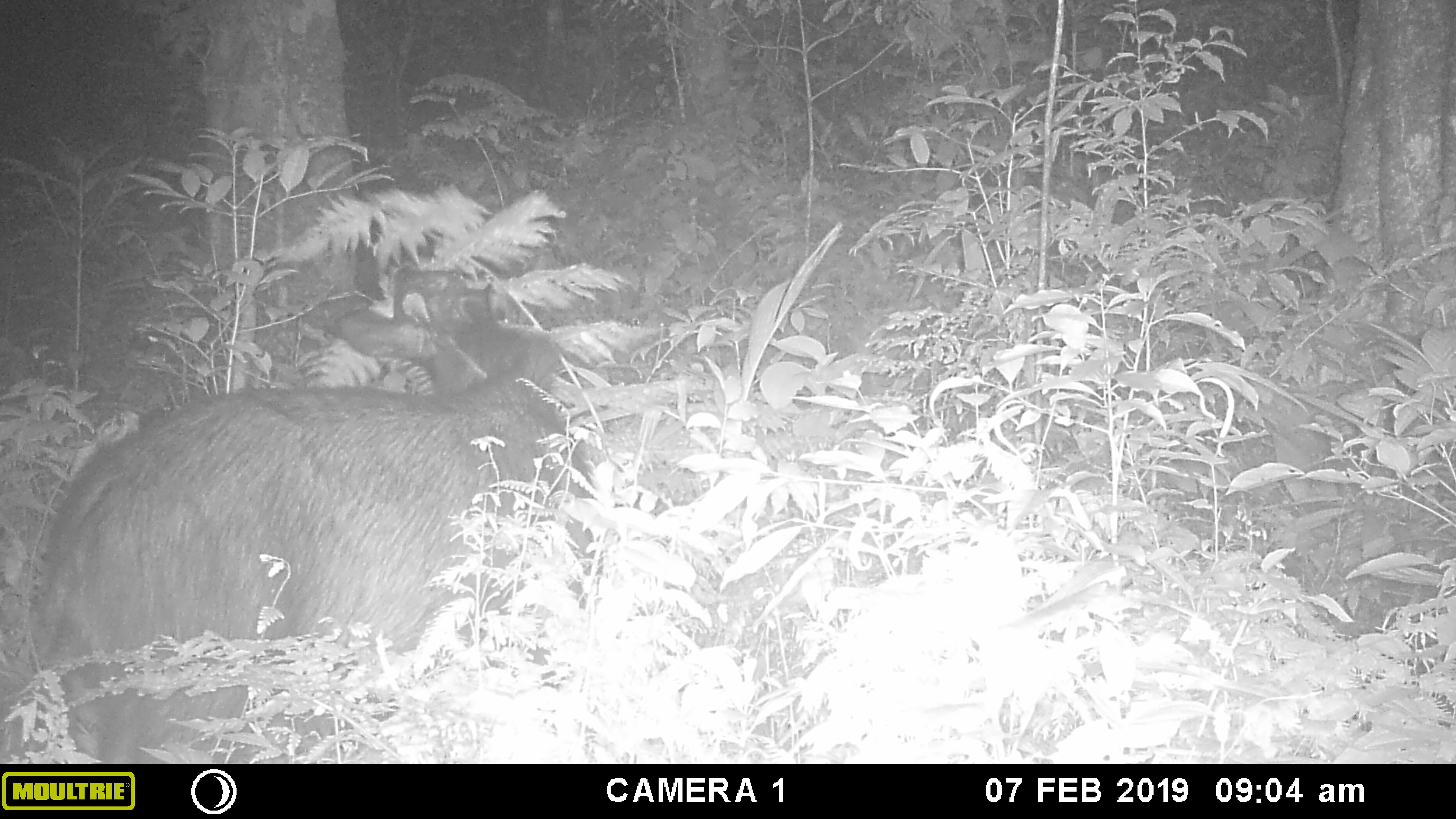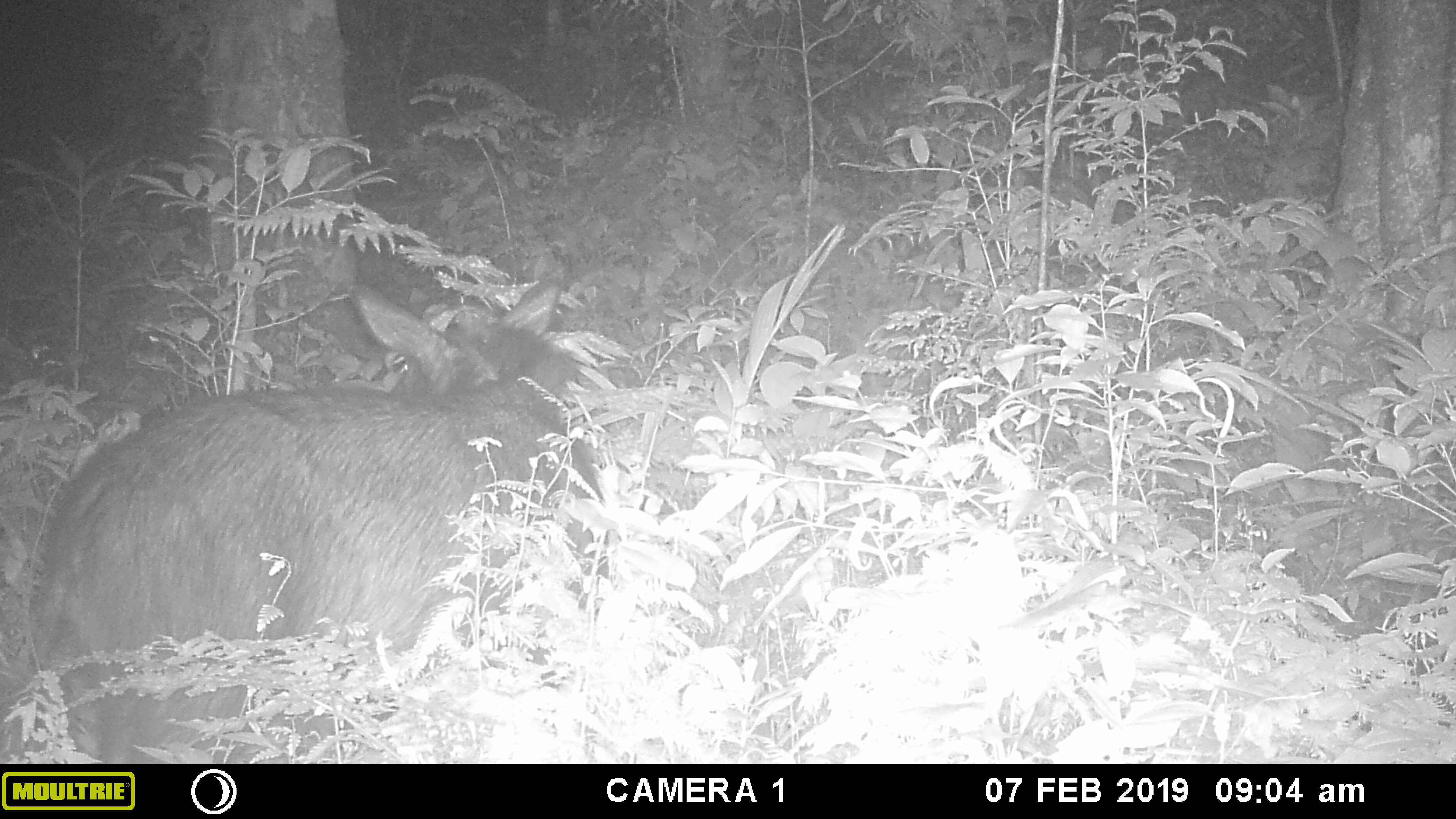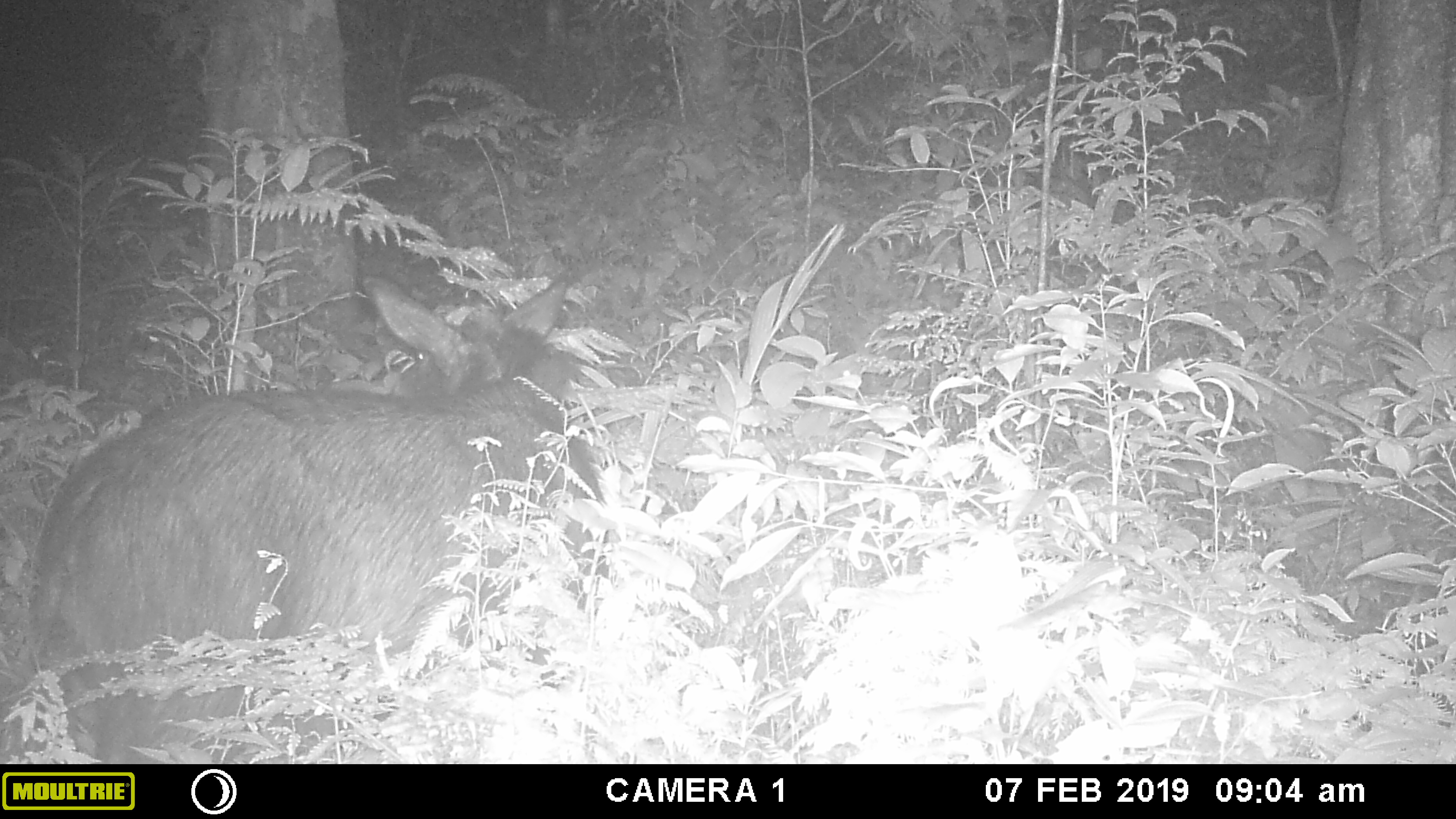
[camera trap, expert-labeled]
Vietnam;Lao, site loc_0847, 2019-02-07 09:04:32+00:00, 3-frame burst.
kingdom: Animalia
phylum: Chordata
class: Mammalia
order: Artiodactyla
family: Bovidae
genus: Capricornis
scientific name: Capricornis sumatraensis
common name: chinese serow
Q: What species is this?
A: Chinese serow (Capricornis sumatraensis).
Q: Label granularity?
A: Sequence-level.